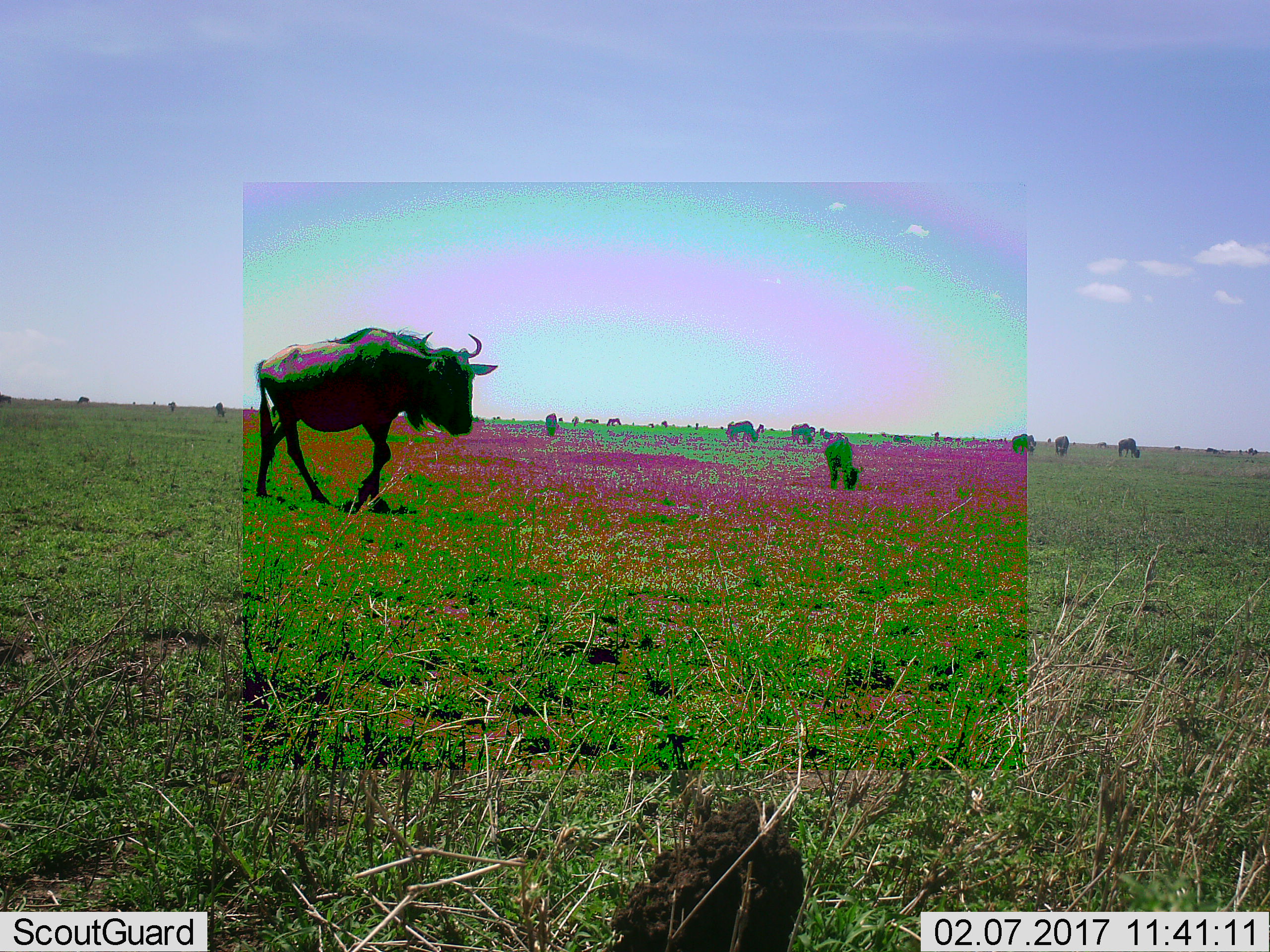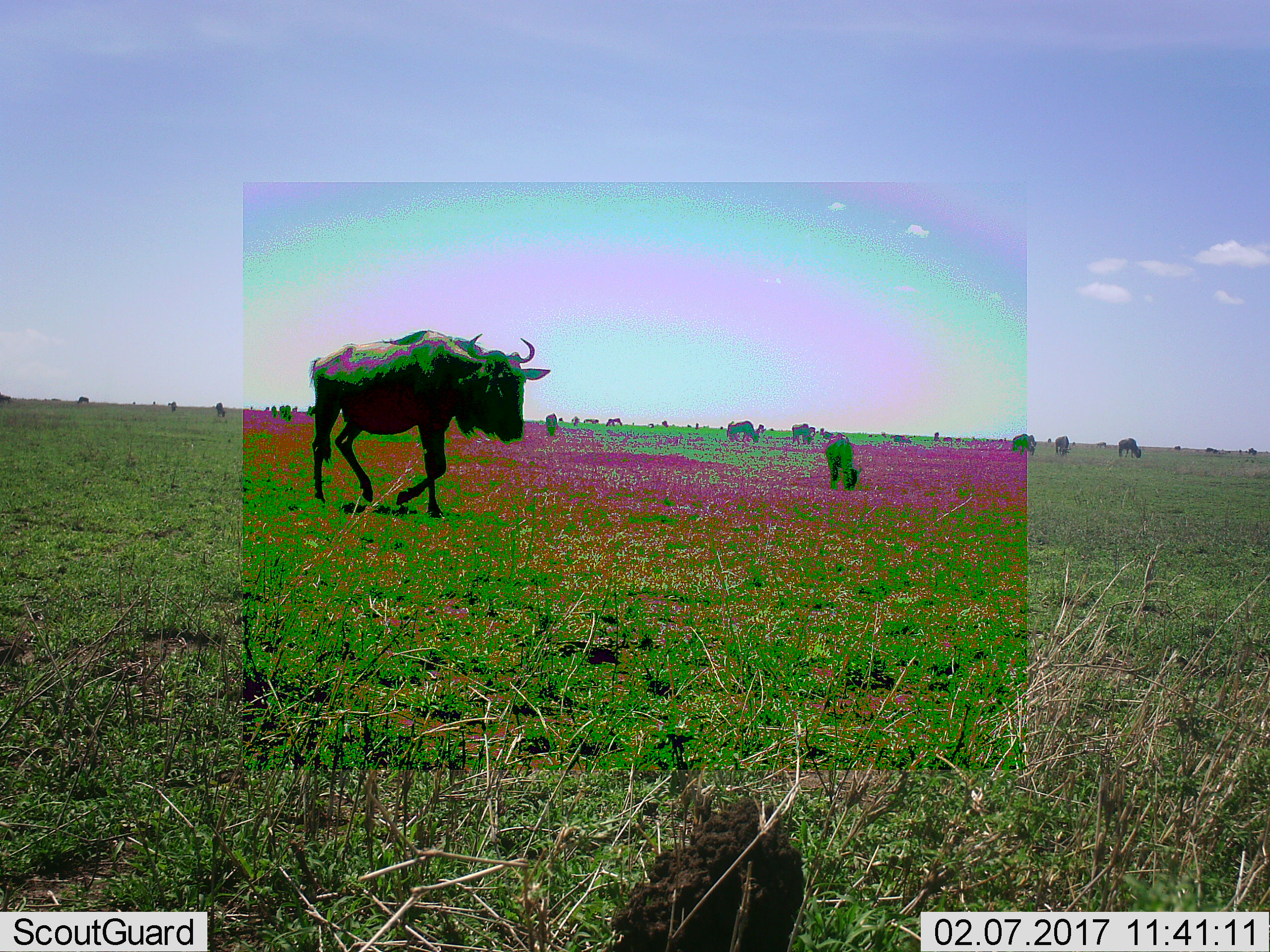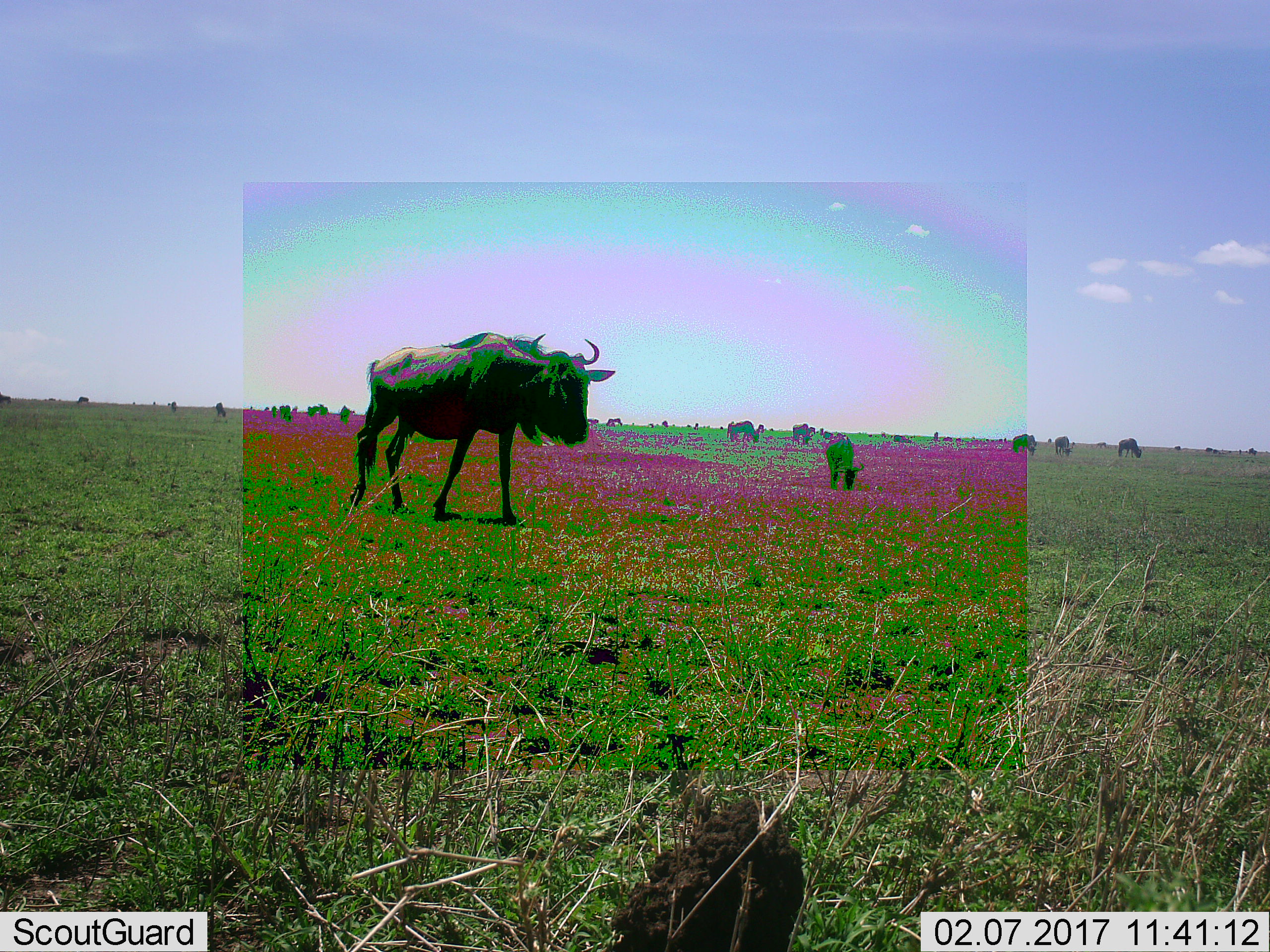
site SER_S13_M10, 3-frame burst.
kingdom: Animalia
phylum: Chordata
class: Mammalia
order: Artiodactyla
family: Bovidae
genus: Connochaetes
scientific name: Connochaetes taurinus taurinus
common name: blue wildebeest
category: wildebeestblue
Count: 11-50.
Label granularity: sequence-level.